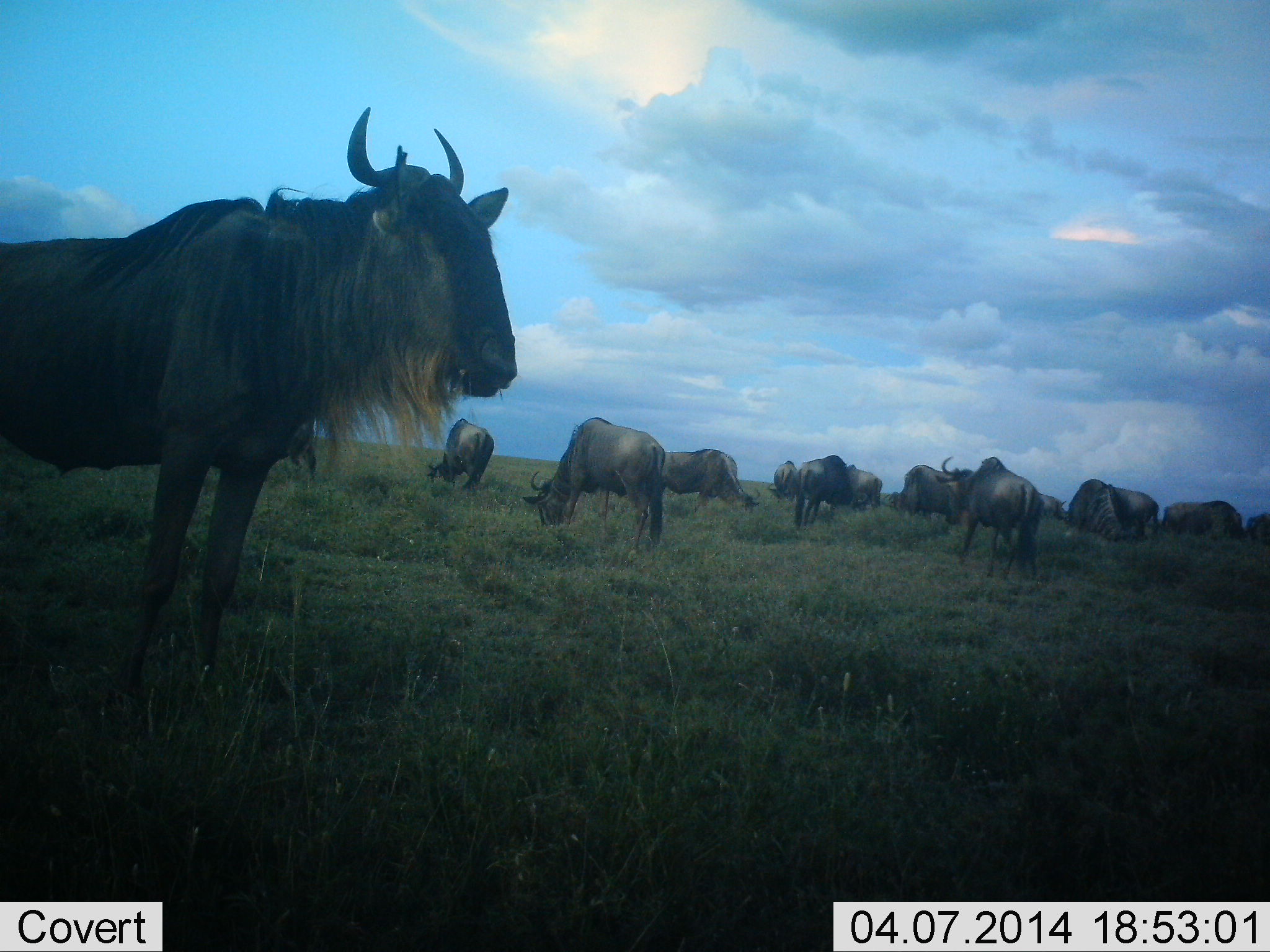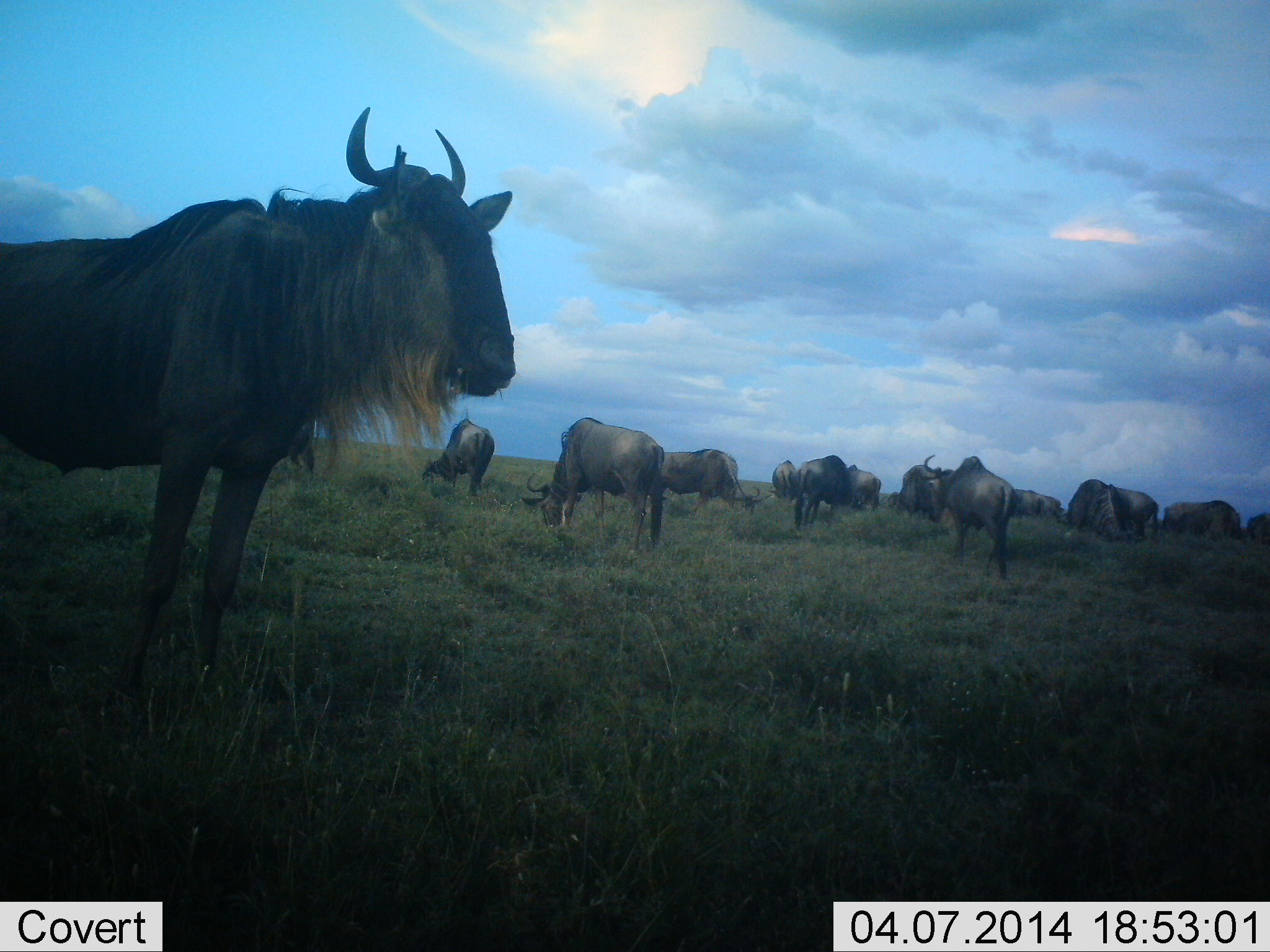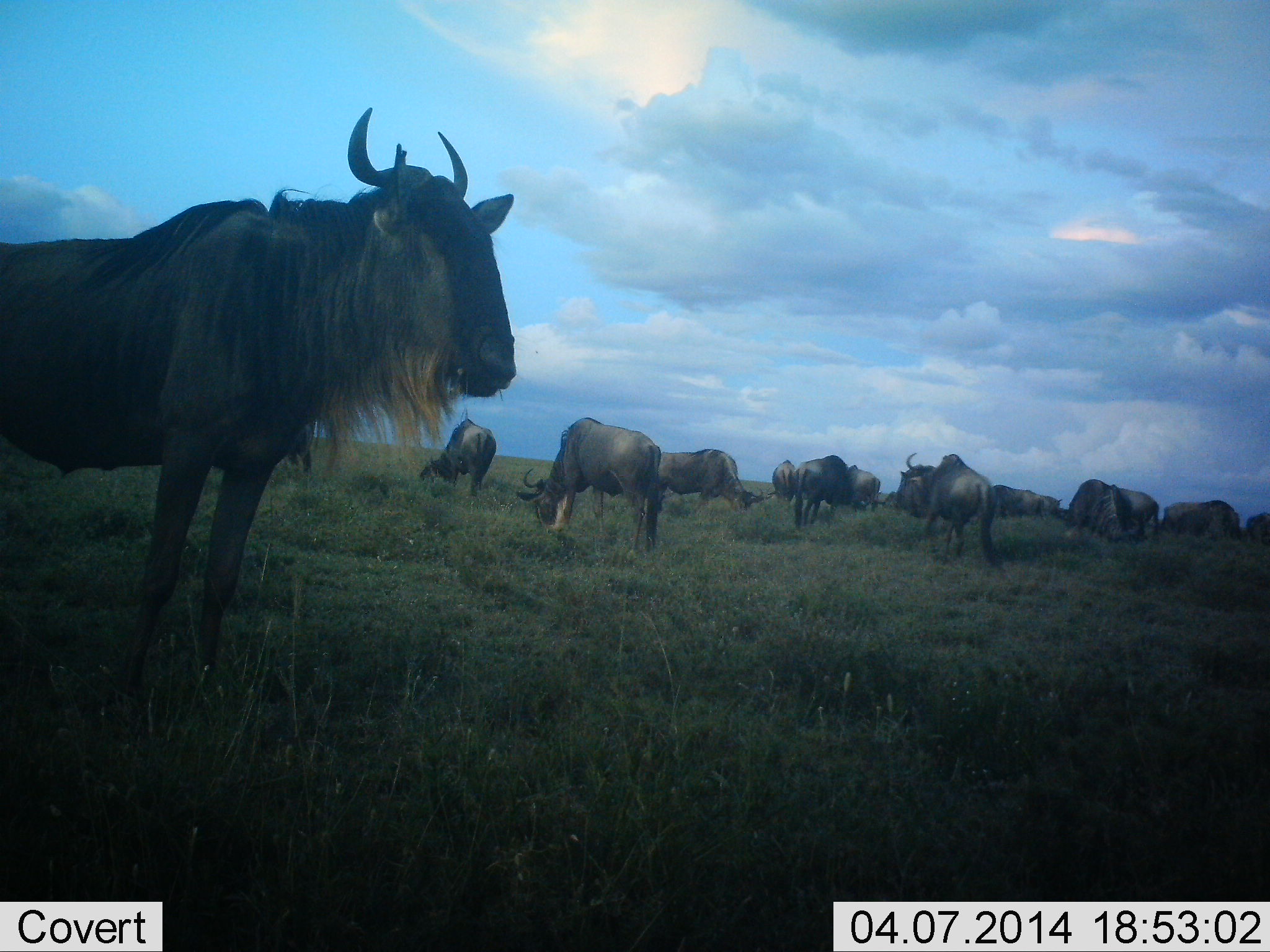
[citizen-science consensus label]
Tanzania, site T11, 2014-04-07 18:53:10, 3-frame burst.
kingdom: Animalia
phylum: Chordata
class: Mammalia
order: Artiodactyla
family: Bovidae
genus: Connochaetes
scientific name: Connochaetes taurinus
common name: blue wildebeest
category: wildebeest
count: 11-50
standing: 80%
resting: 30%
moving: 60%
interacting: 20%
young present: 0%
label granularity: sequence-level